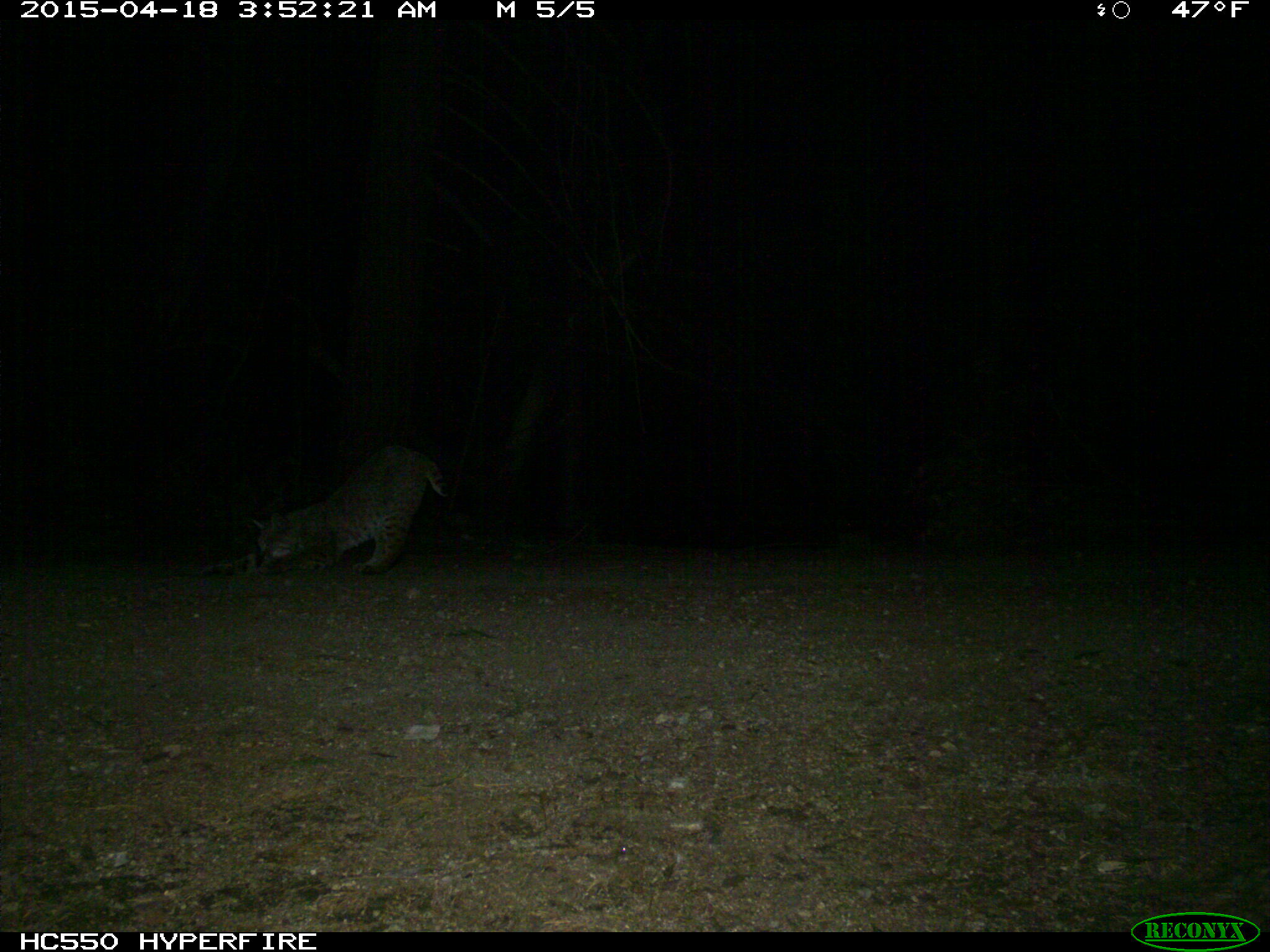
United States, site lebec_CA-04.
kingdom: Animalia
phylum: Chordata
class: Mammalia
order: Carnivora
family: Felidae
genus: Lynx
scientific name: Lynx rufus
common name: bobcat